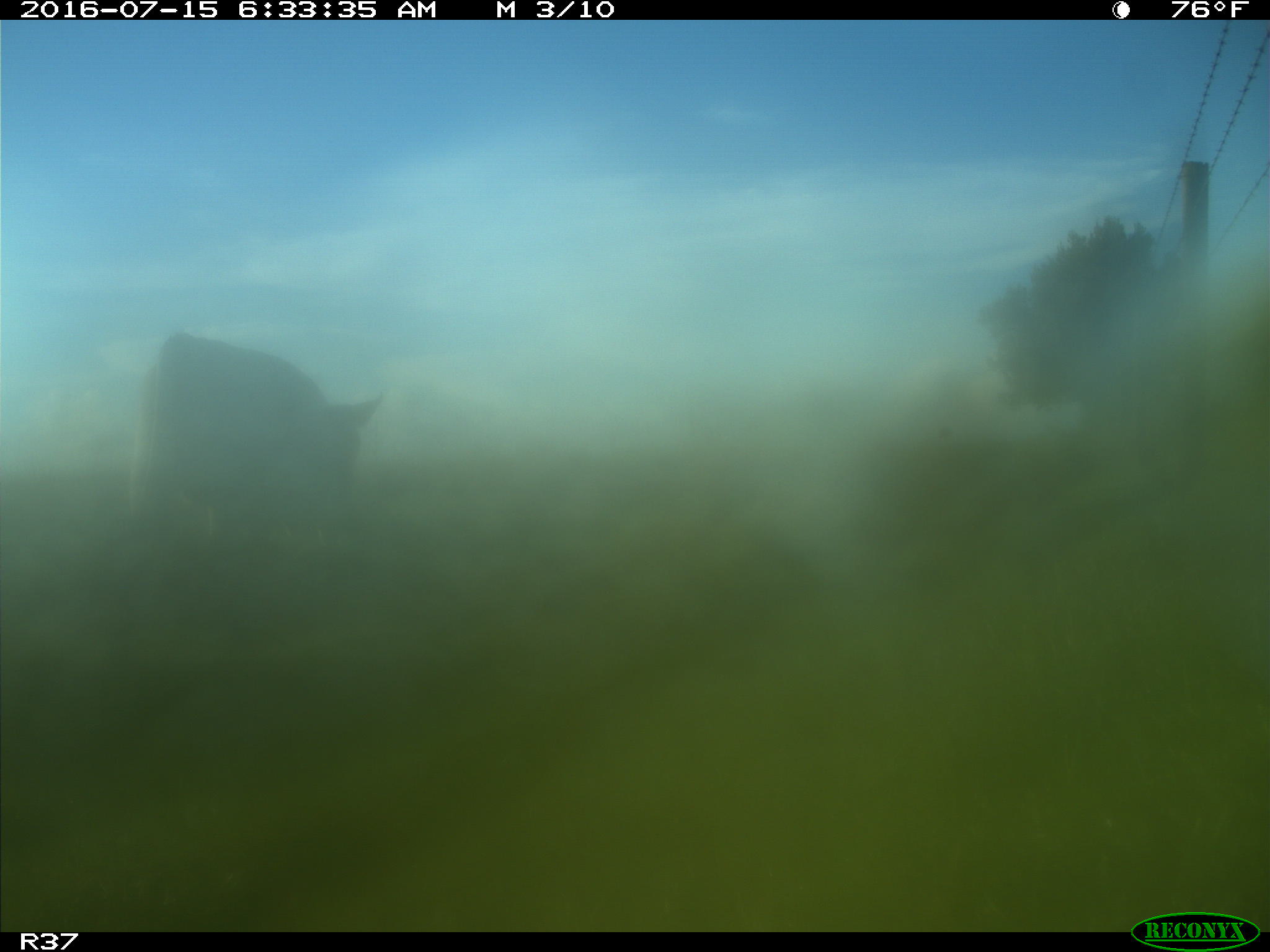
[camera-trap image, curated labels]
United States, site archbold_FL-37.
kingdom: Animalia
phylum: Chordata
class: Mammalia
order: Artiodactyla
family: Bovidae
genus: Bos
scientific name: Bos taurus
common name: domestic cow